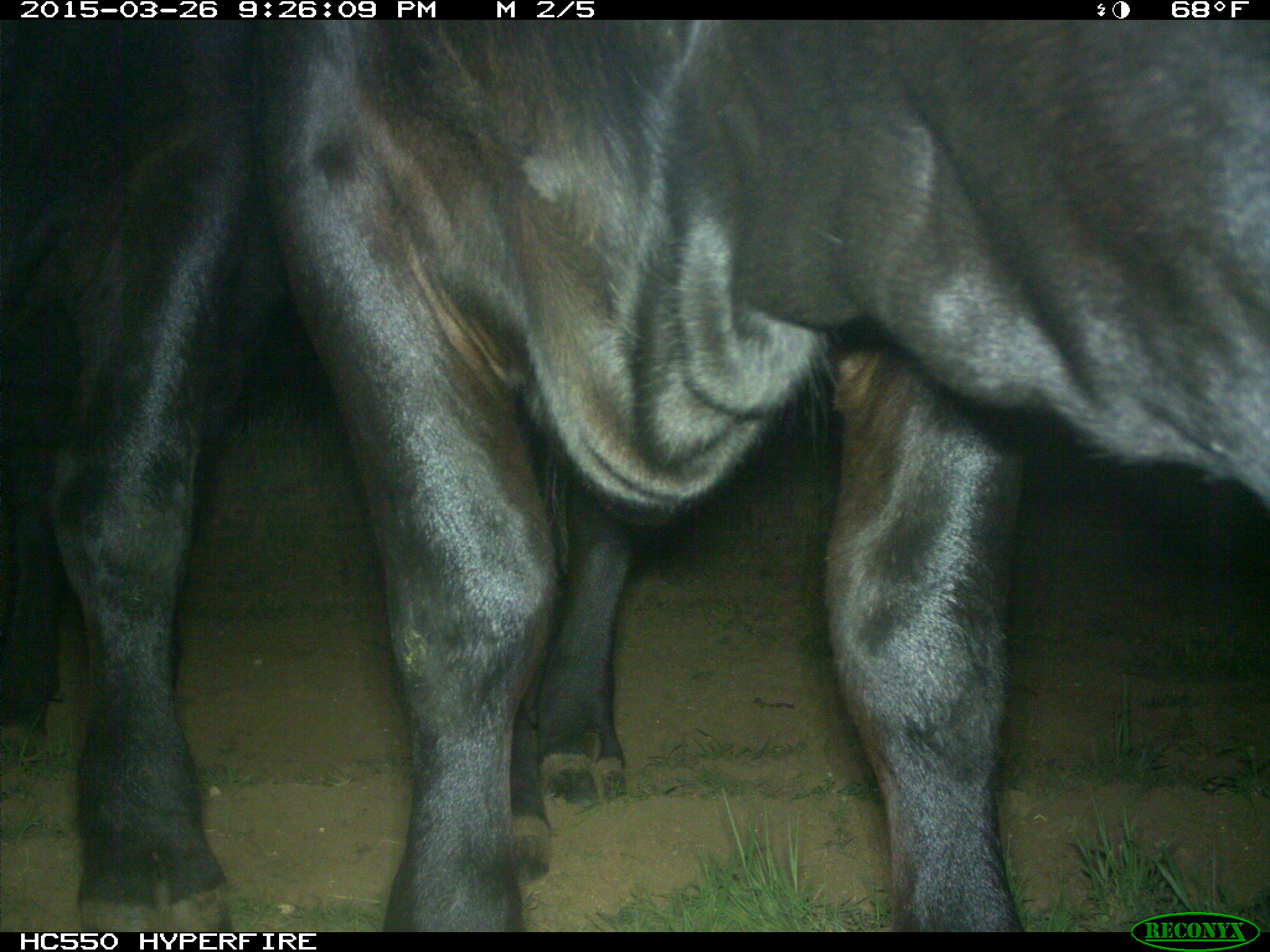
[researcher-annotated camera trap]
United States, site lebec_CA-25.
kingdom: Animalia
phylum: Chordata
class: Mammalia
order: Artiodactyla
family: Bovidae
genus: Bos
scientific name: Bos taurus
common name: domestic cow